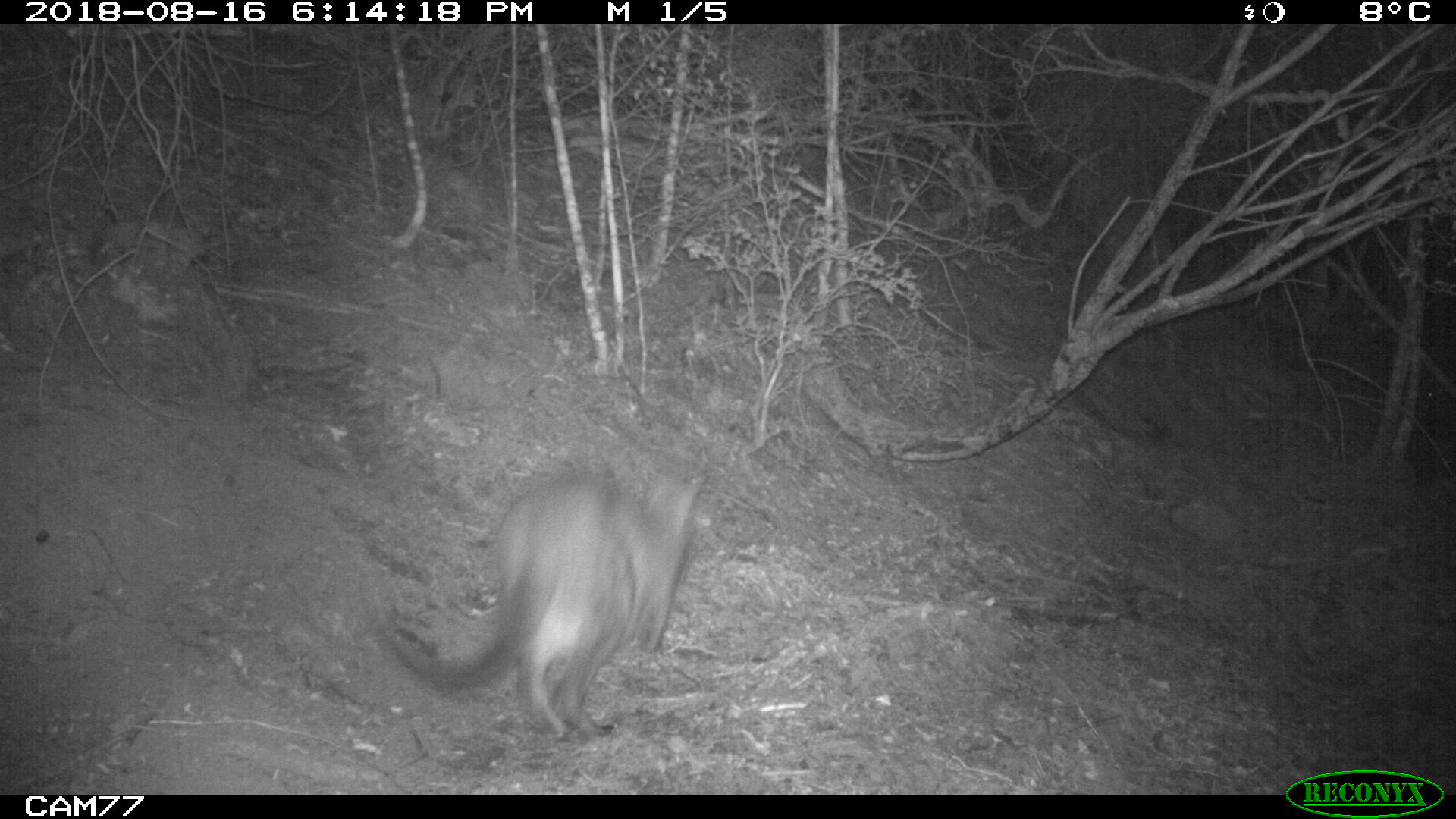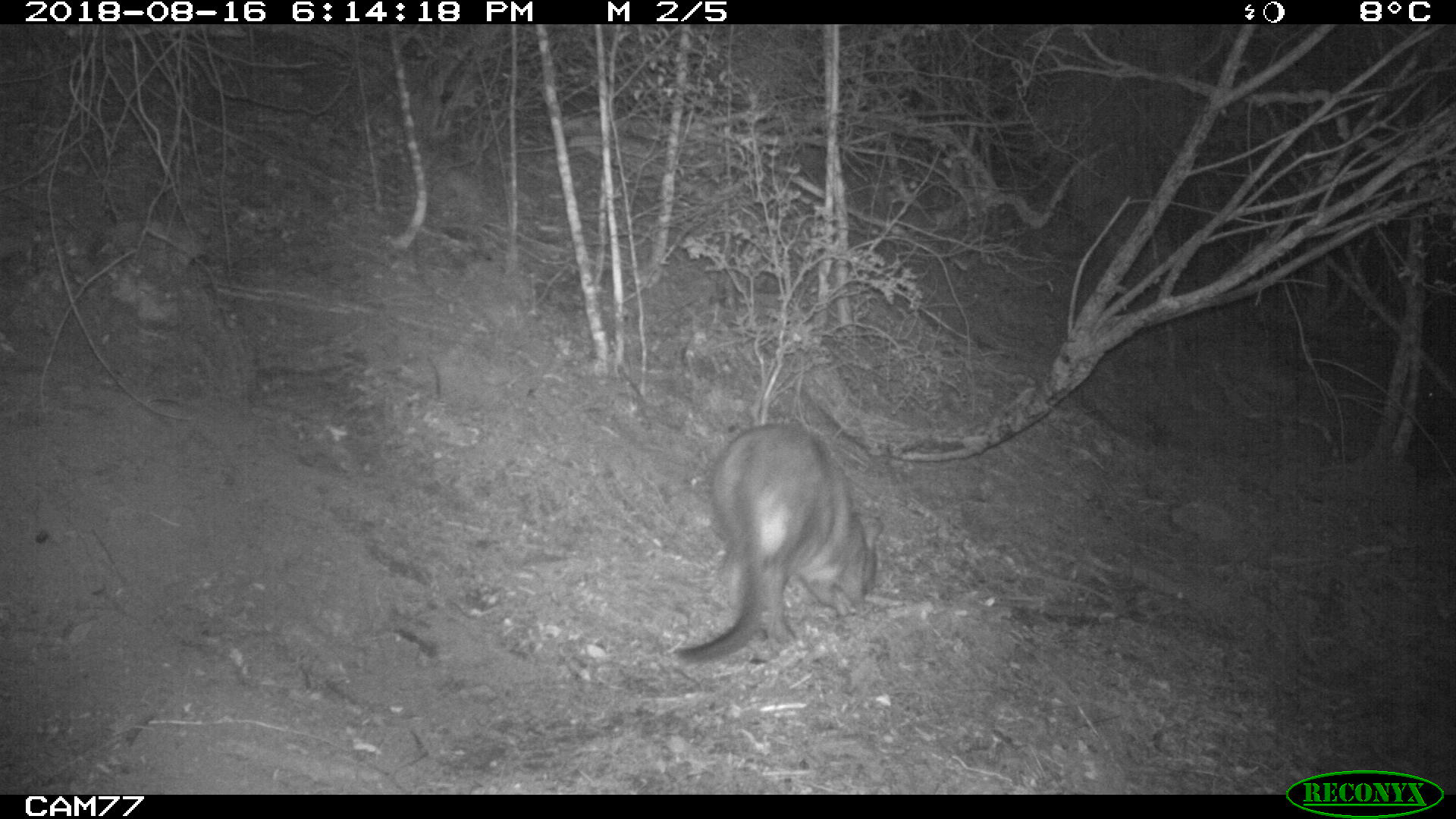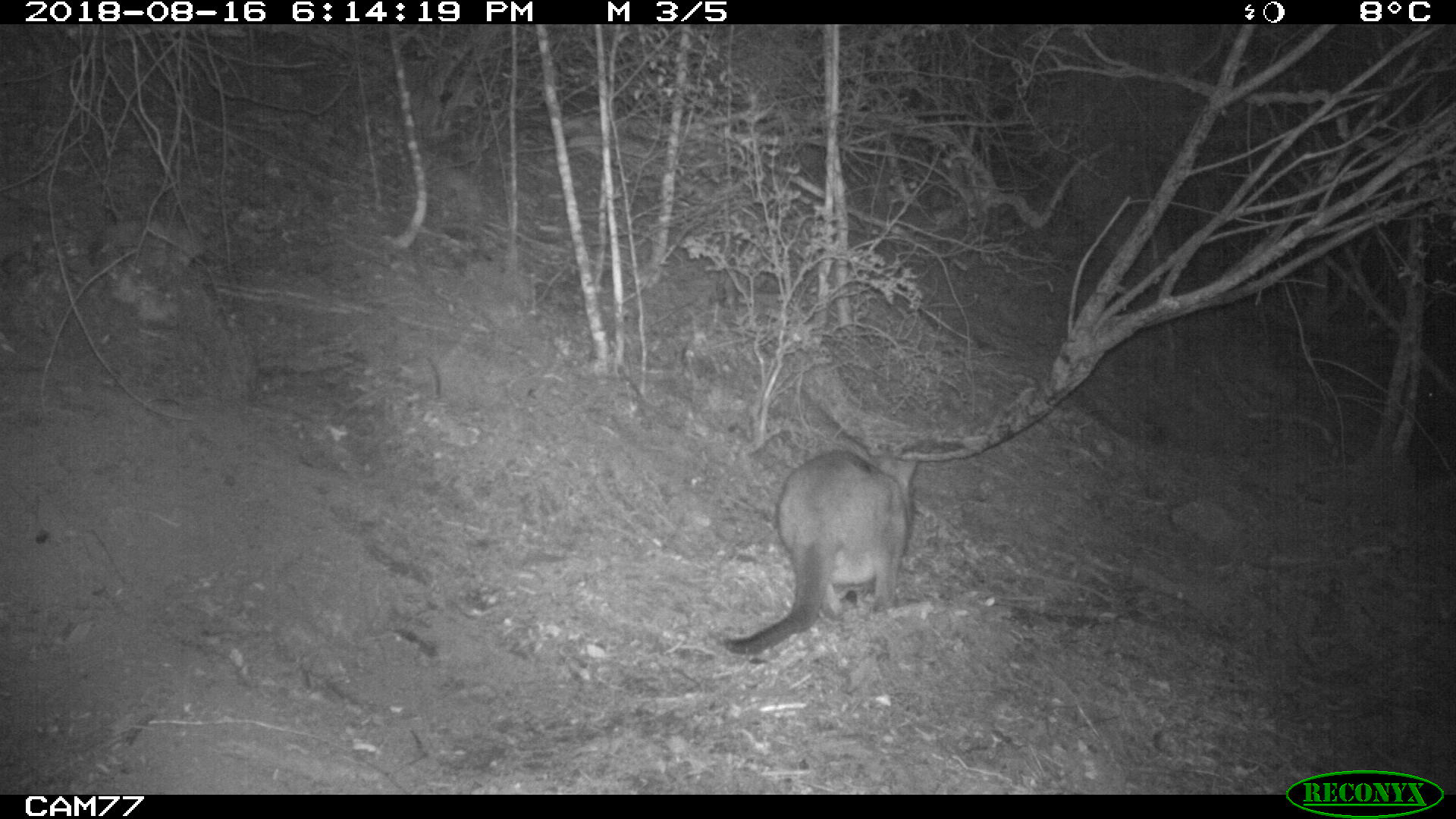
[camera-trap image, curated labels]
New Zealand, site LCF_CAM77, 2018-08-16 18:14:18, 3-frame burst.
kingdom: Animalia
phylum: Chordata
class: Mammalia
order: Diprotodontia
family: Macropodidae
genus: Notamacropus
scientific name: Notamacropus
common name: wallaby